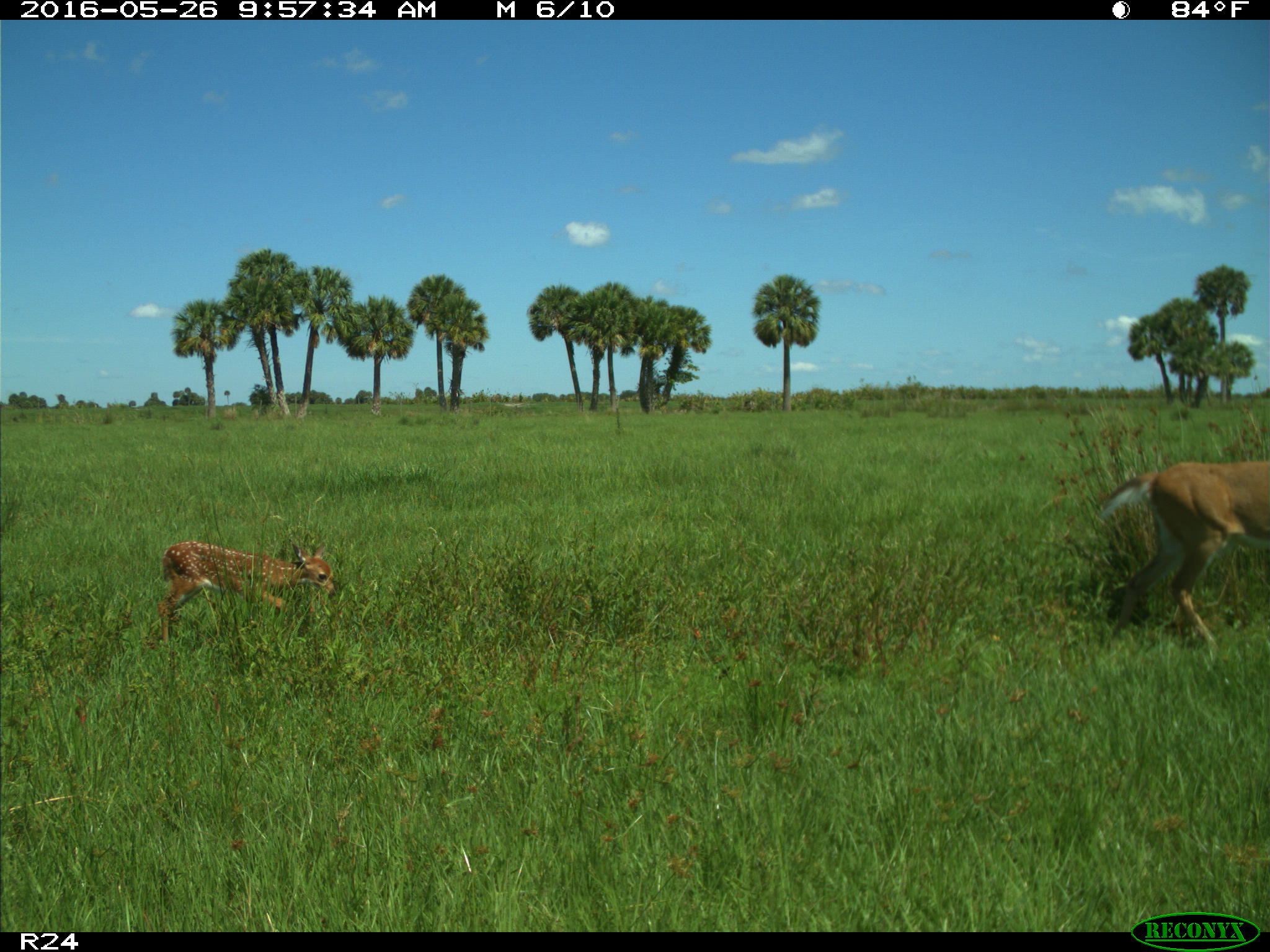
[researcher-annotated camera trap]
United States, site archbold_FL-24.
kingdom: Animalia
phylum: Chordata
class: Mammalia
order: Artiodactyla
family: Cervidae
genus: Odocoileus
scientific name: Odocoileus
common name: deer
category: unidentified deer